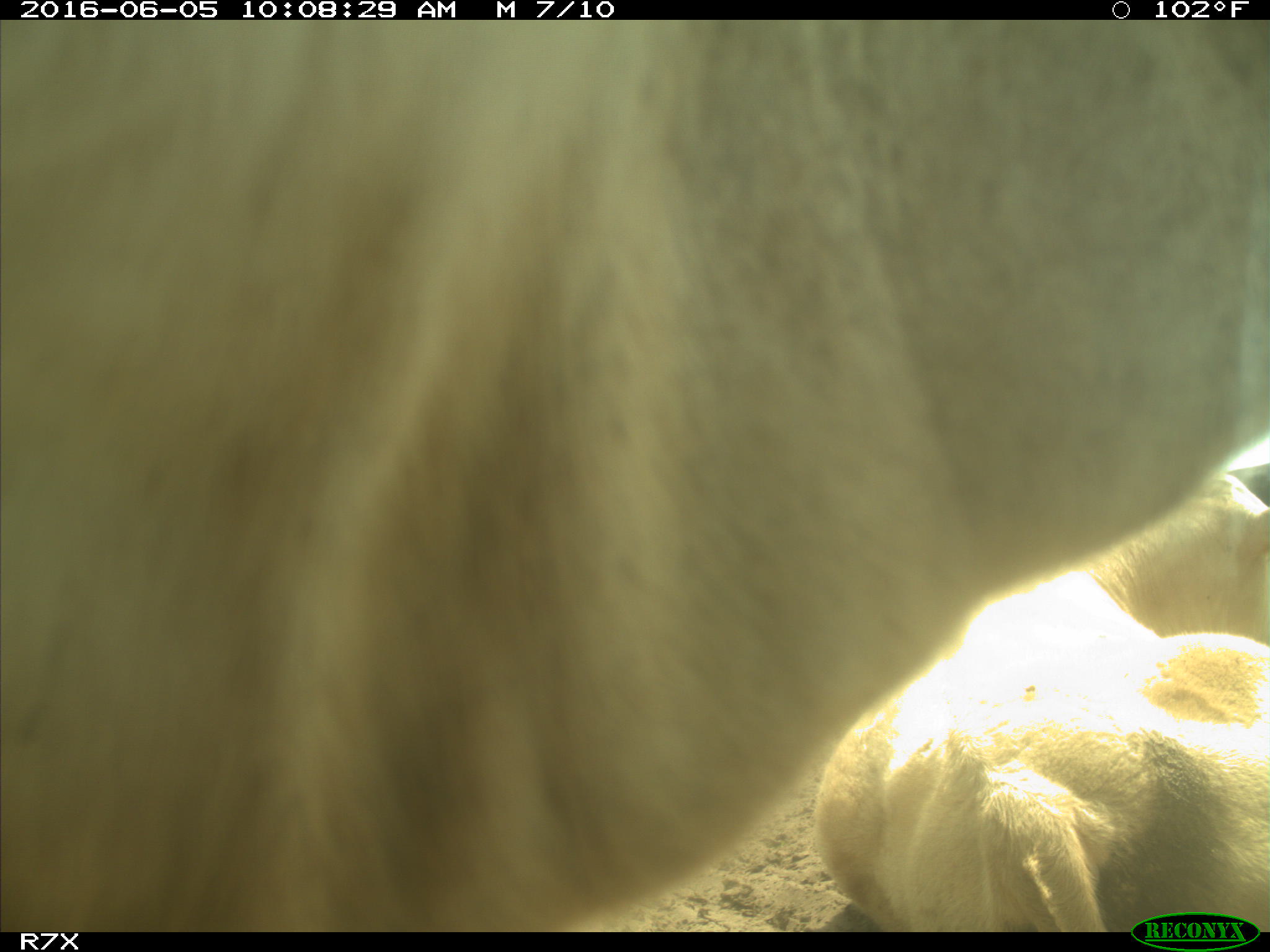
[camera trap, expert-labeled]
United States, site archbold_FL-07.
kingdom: Animalia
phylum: Chordata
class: Mammalia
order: Artiodactyla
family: Bovidae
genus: Bos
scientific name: Bos taurus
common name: domestic cow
Bos taurus (domestic cow).